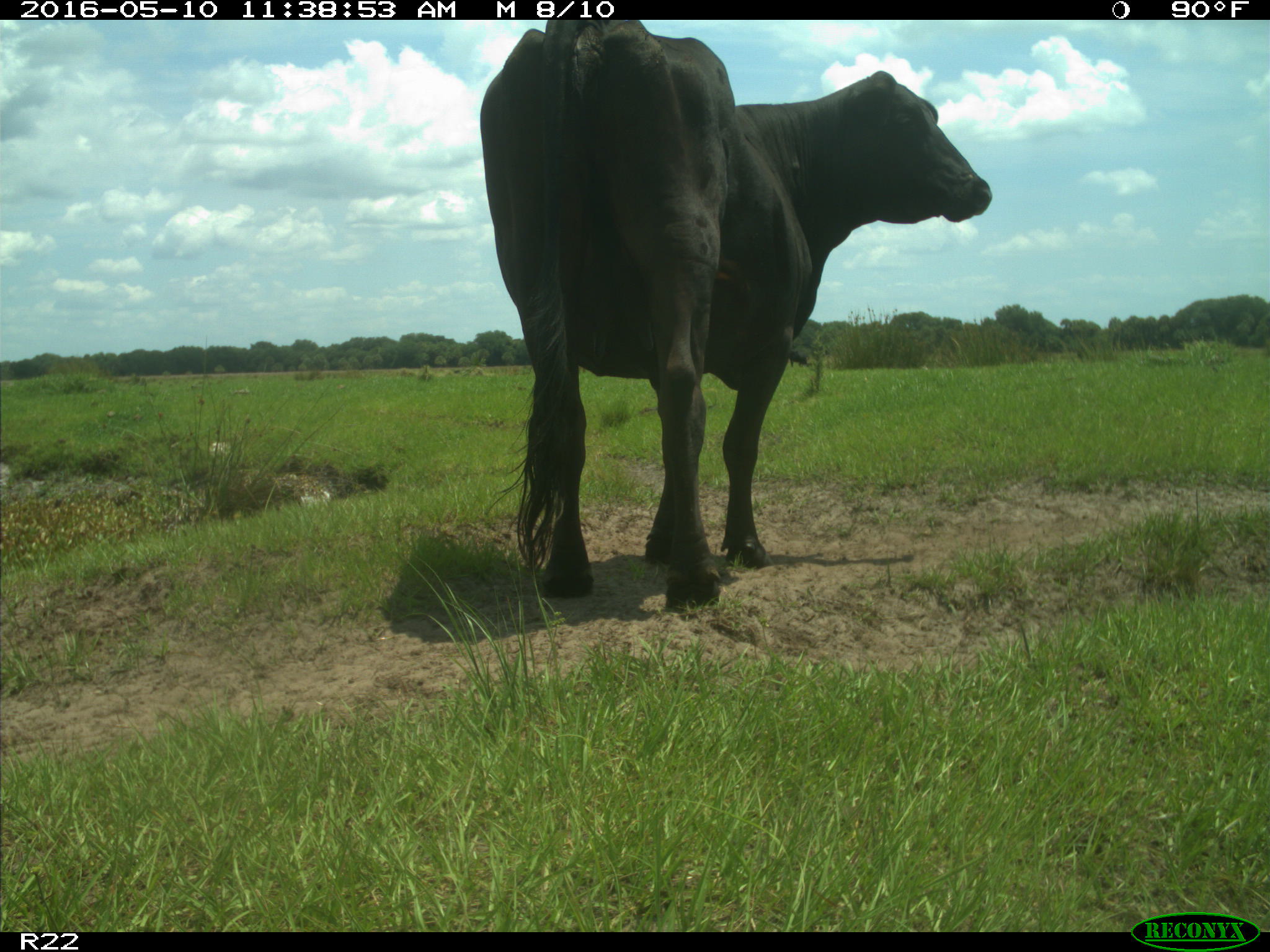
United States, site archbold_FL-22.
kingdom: Animalia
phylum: Chordata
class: Mammalia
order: Artiodactyla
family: Bovidae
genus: Bos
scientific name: Bos taurus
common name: domestic cow